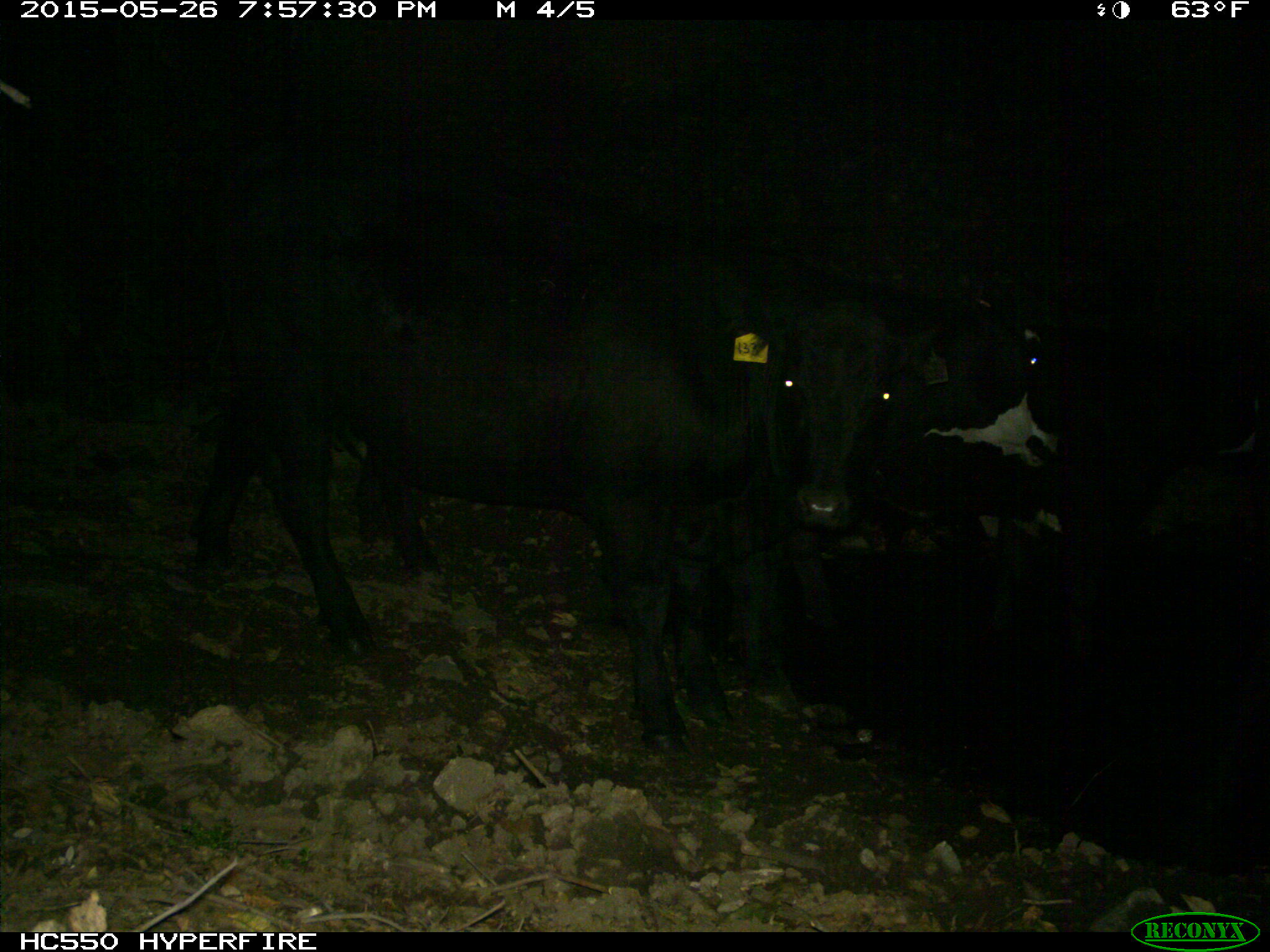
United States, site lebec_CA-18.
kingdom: Animalia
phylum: Chordata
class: Mammalia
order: Artiodactyla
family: Bovidae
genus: Bos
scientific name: Bos taurus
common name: domestic cow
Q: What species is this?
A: Bos taurus (domestic cow).